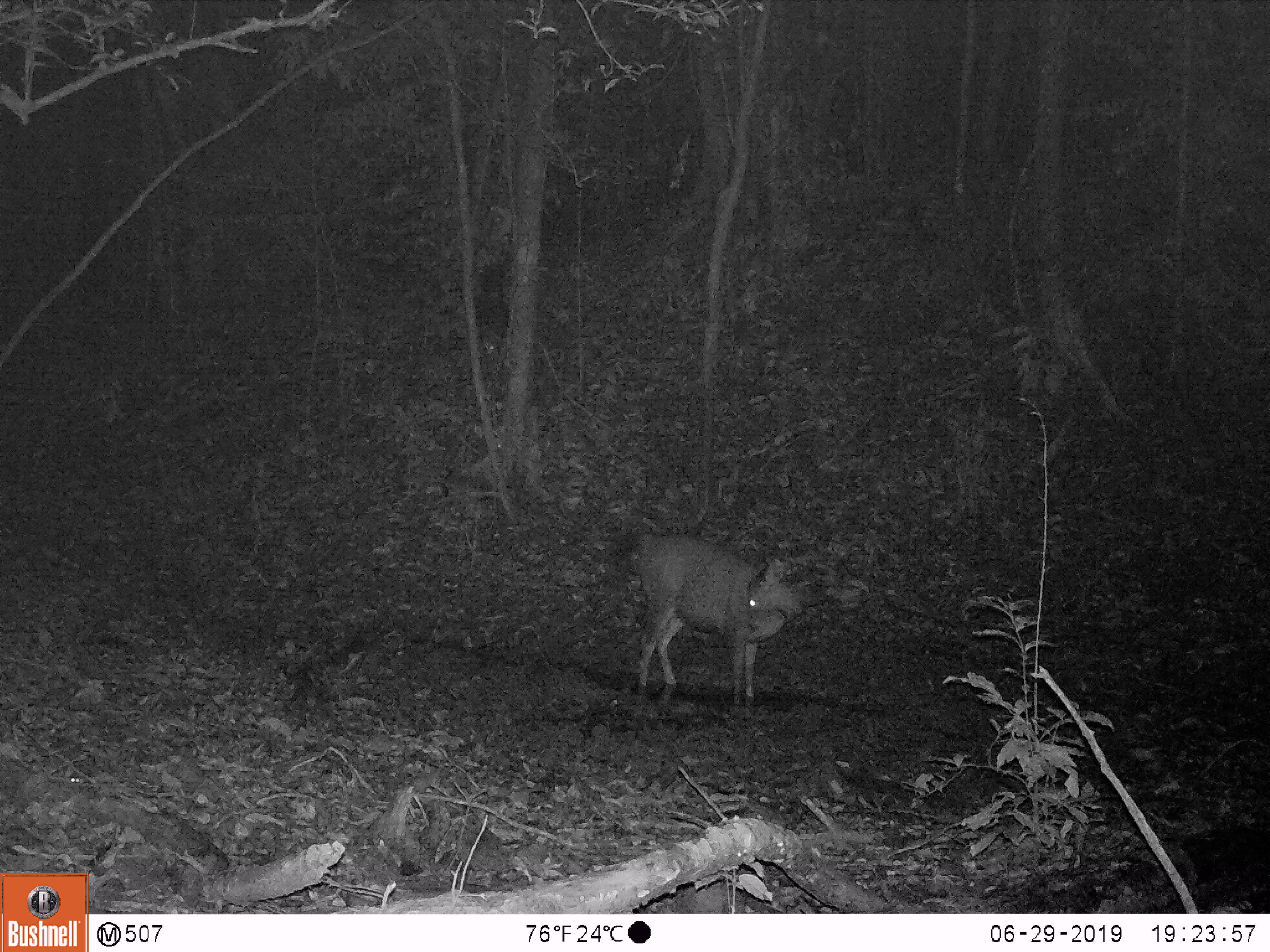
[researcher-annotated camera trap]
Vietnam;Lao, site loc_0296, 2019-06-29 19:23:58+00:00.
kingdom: Animalia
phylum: Chordata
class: Mammalia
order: Artiodactyla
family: Cervidae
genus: Rusa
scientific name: Rusa unicolor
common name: sambar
Sambar (Rusa unicolor). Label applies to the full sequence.